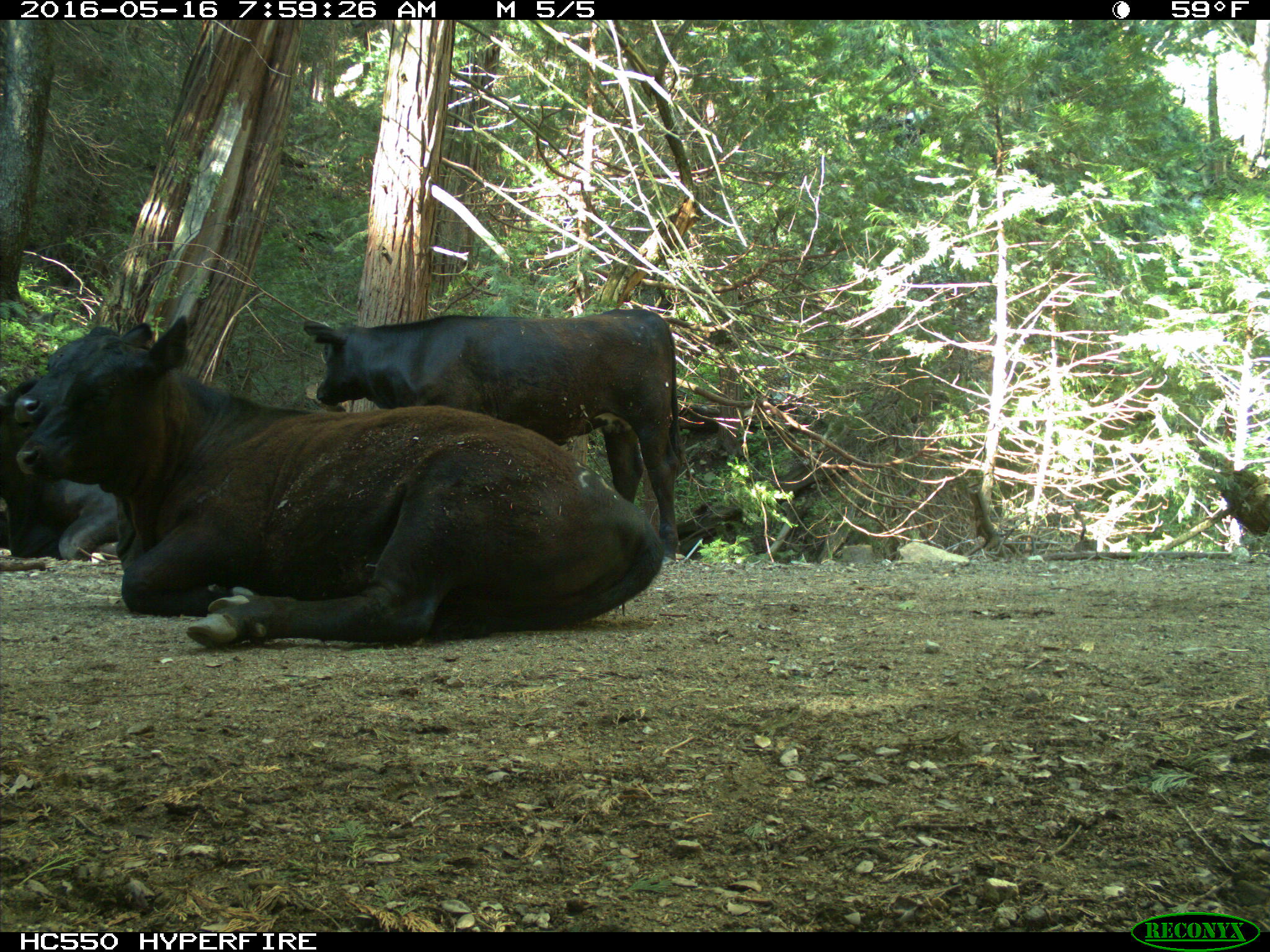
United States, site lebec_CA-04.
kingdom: Animalia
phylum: Chordata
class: Mammalia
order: Artiodactyla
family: Bovidae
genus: Bos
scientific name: Bos taurus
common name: domestic cow